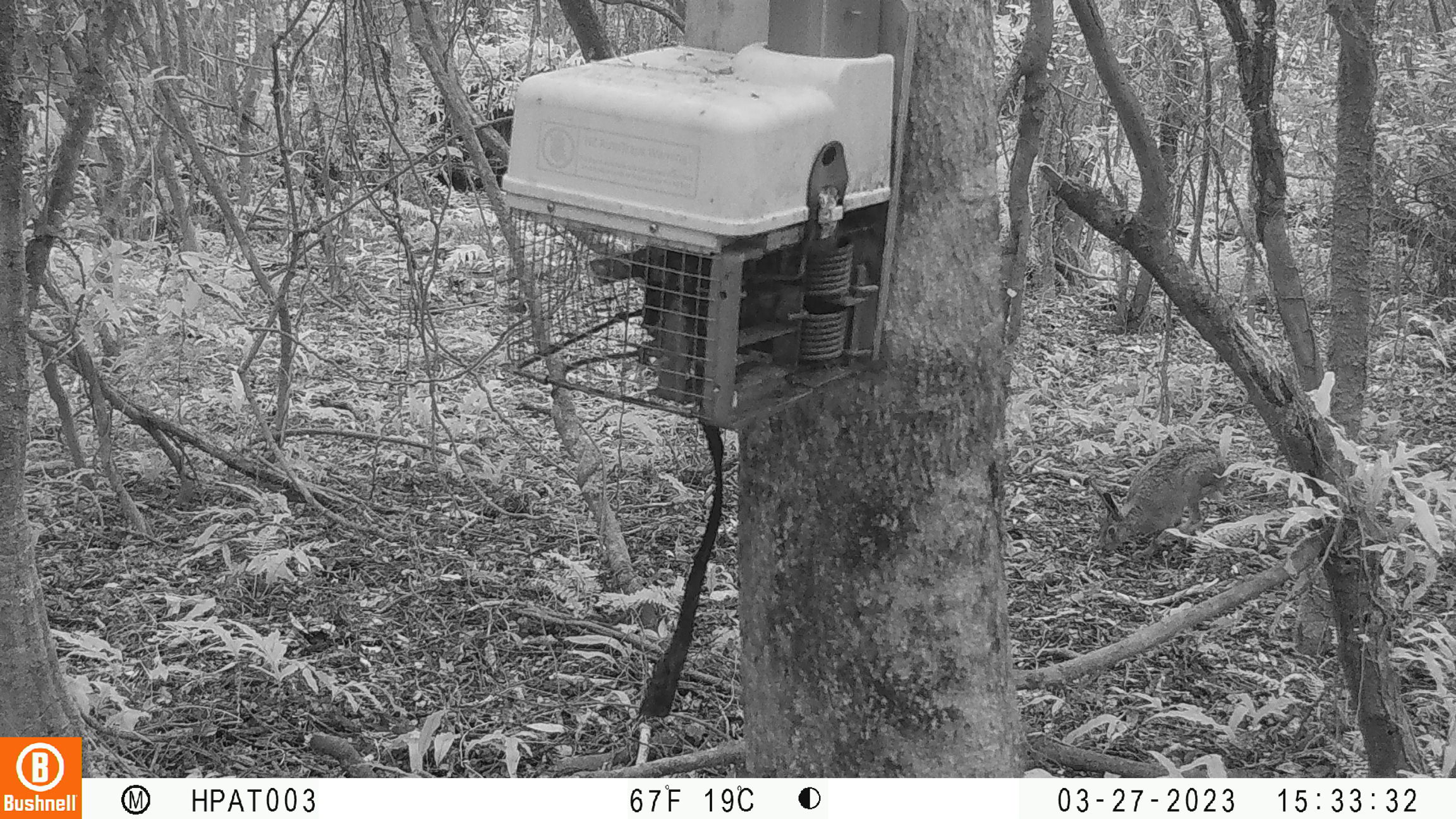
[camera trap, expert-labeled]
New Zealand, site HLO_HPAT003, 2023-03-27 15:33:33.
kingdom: Animalia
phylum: Chordata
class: Mammalia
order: Lagomorpha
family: Leporidae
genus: Lepus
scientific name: Lepus europaeus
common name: brown hare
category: hare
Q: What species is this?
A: Hare (brown hare) (Lepus europaeus).